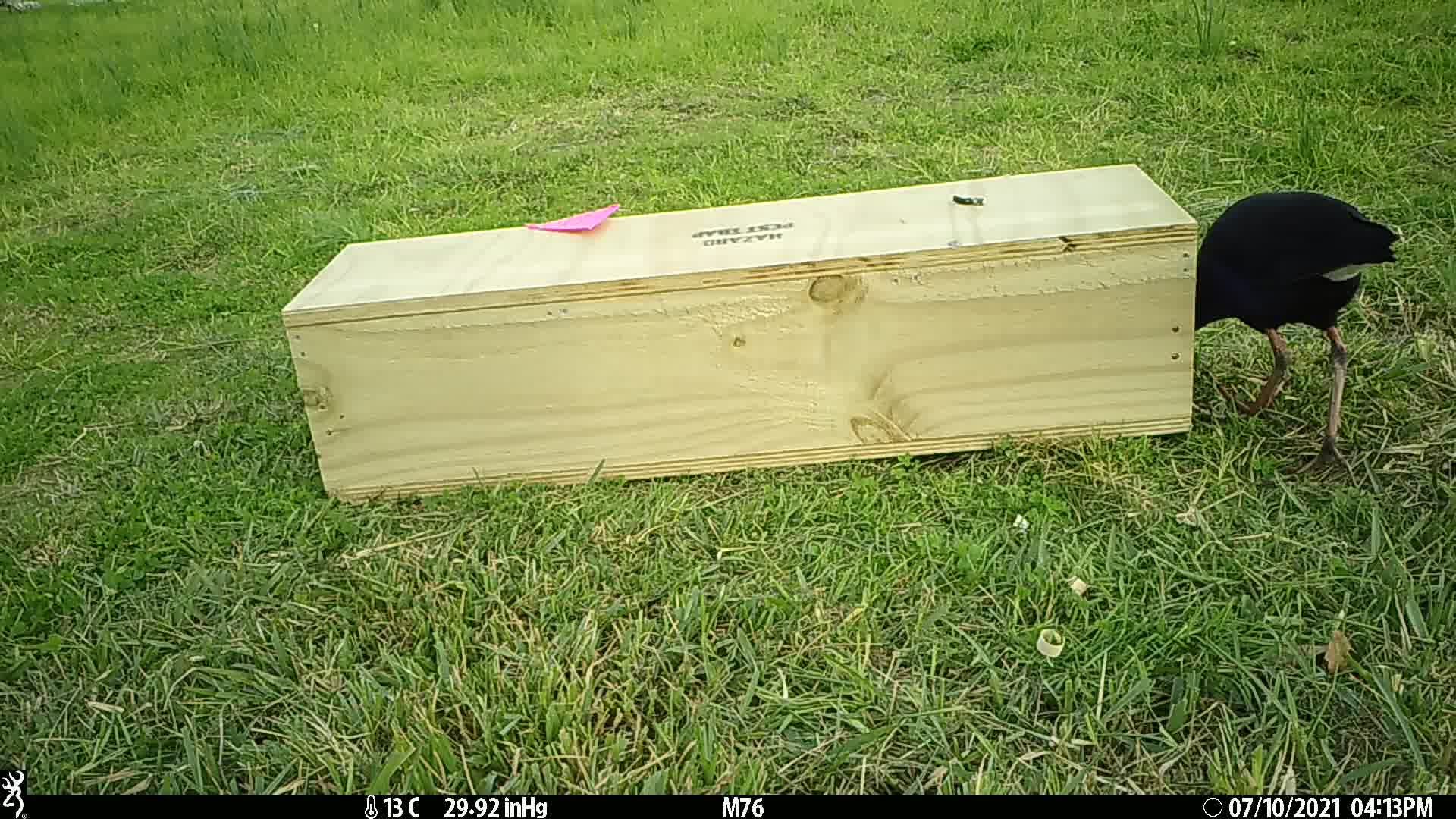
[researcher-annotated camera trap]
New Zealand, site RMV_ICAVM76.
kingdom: Animalia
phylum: Chordata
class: Aves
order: Gruiformes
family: Rallidae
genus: Porphyrio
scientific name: Porphyrio melanotus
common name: australasian swamphen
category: pukeko